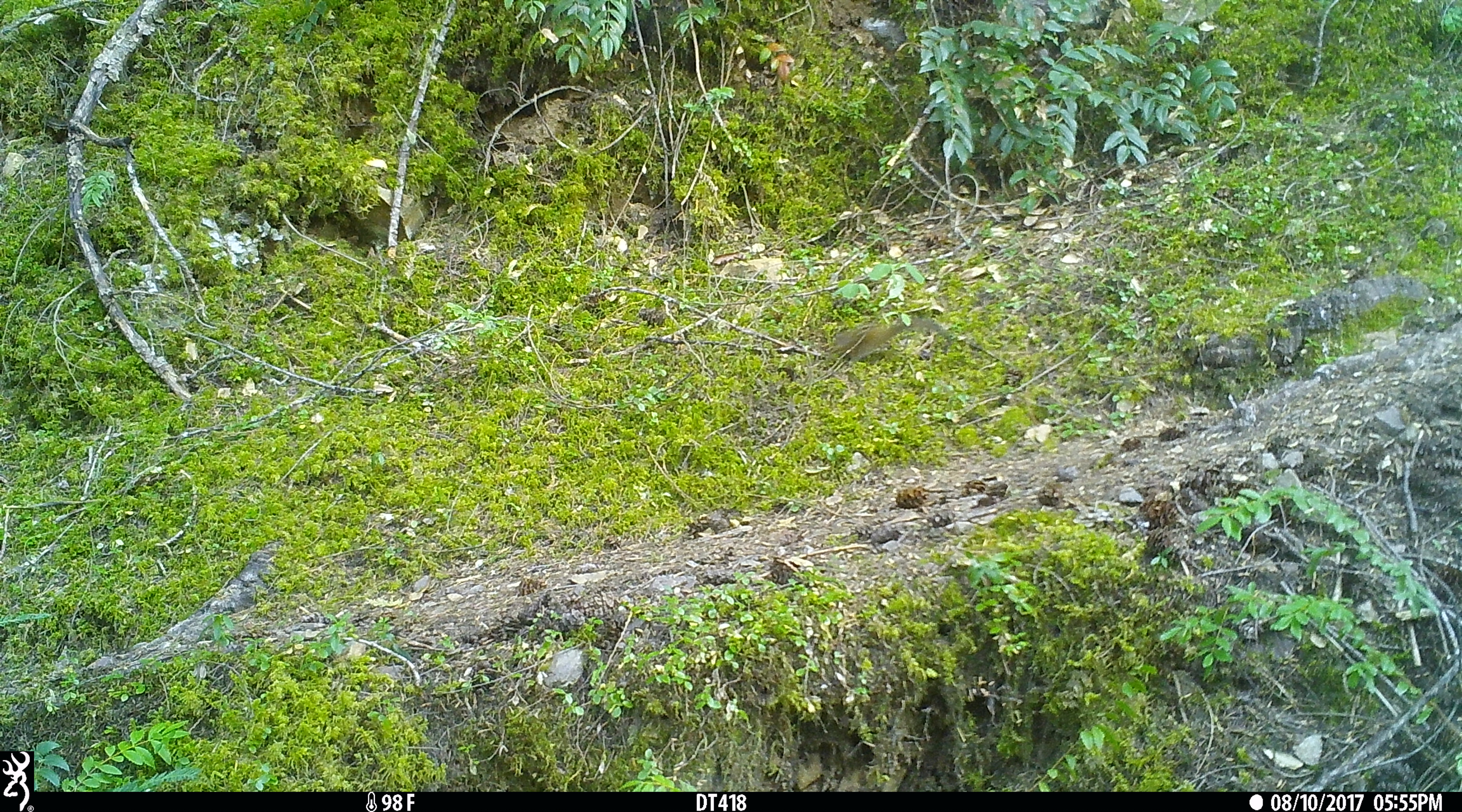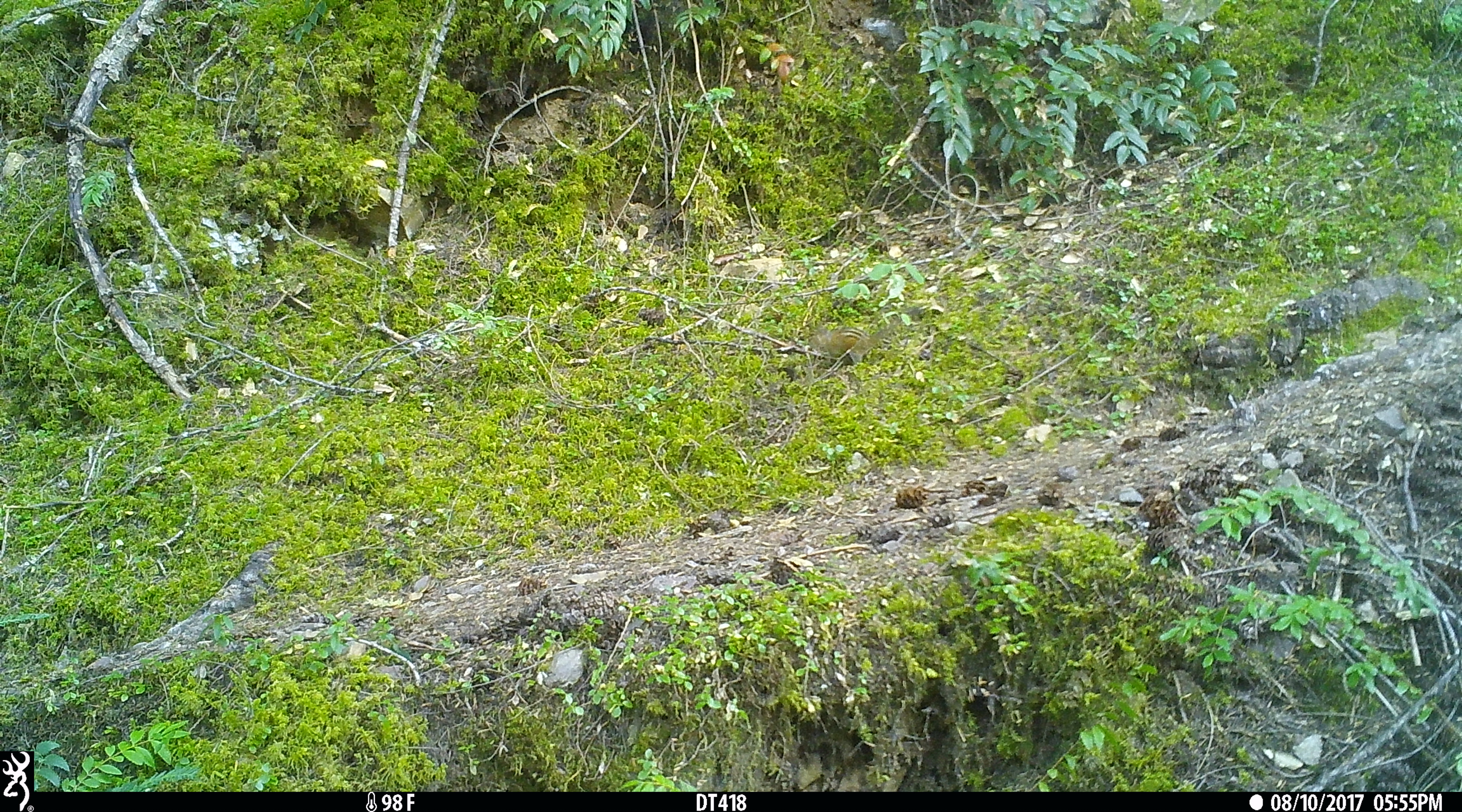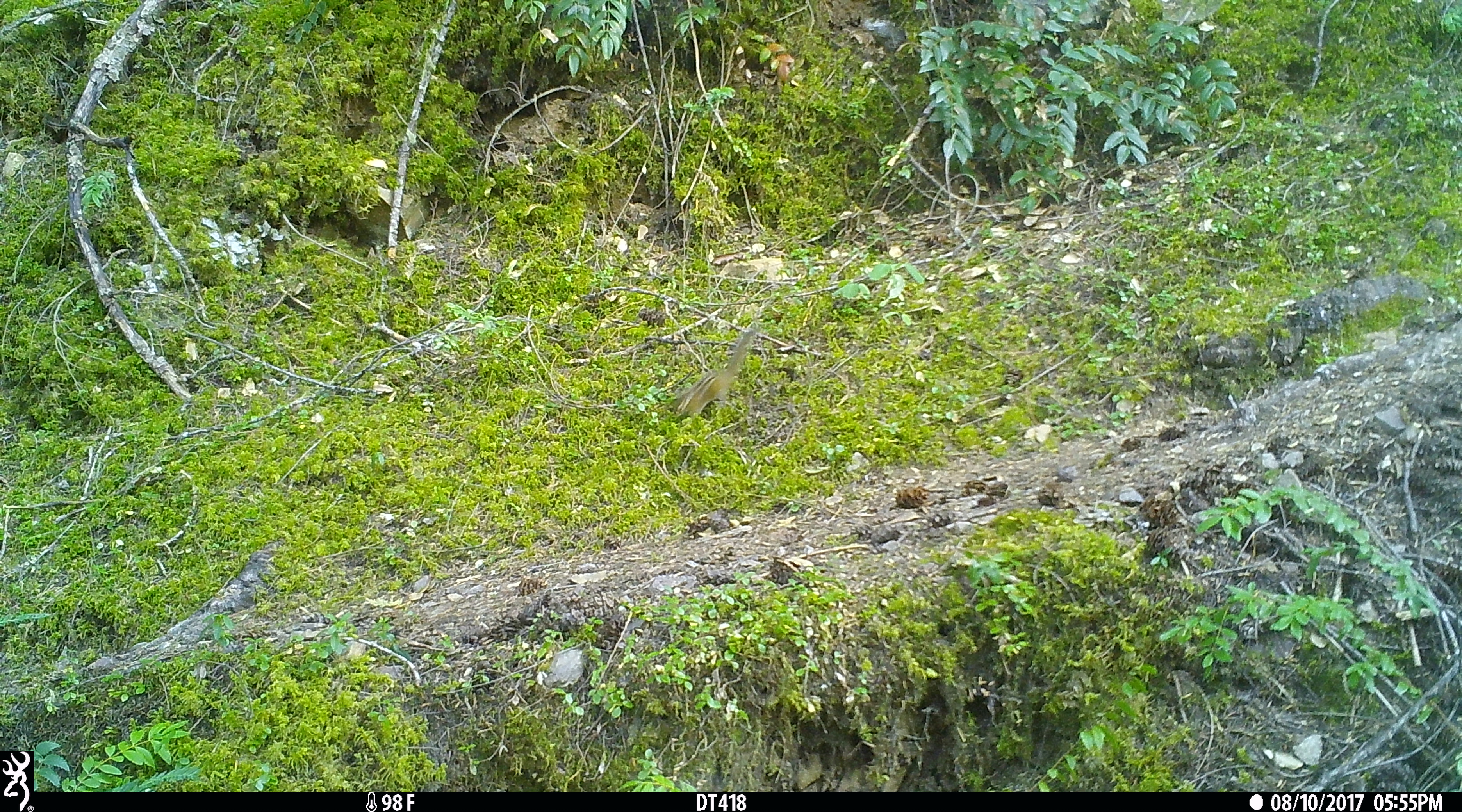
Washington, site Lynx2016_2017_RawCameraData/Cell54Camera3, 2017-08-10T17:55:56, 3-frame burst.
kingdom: Animalia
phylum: Chordata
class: Mammalia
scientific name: Mammalia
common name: small mammal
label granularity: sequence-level